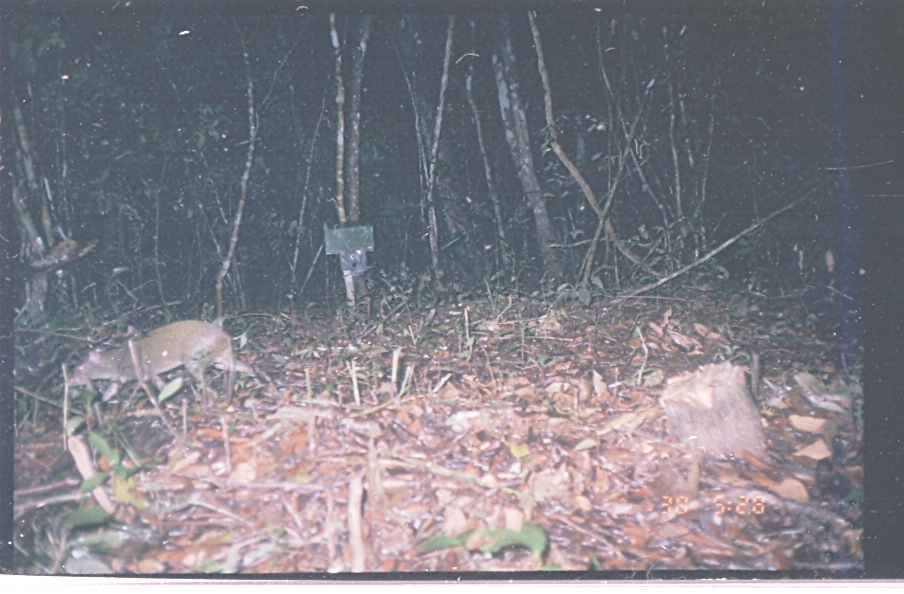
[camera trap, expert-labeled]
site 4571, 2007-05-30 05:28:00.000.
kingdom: Animalia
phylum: Chordata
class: Mammalia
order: Rodentia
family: Dasyproctidae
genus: Dasyprocta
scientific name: Dasyprocta punctata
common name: central american agouti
Dasyprocta punctata (central american agouti), count 1.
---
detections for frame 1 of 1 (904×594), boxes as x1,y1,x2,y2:
dasyprocta punctata: 59,317,272,405